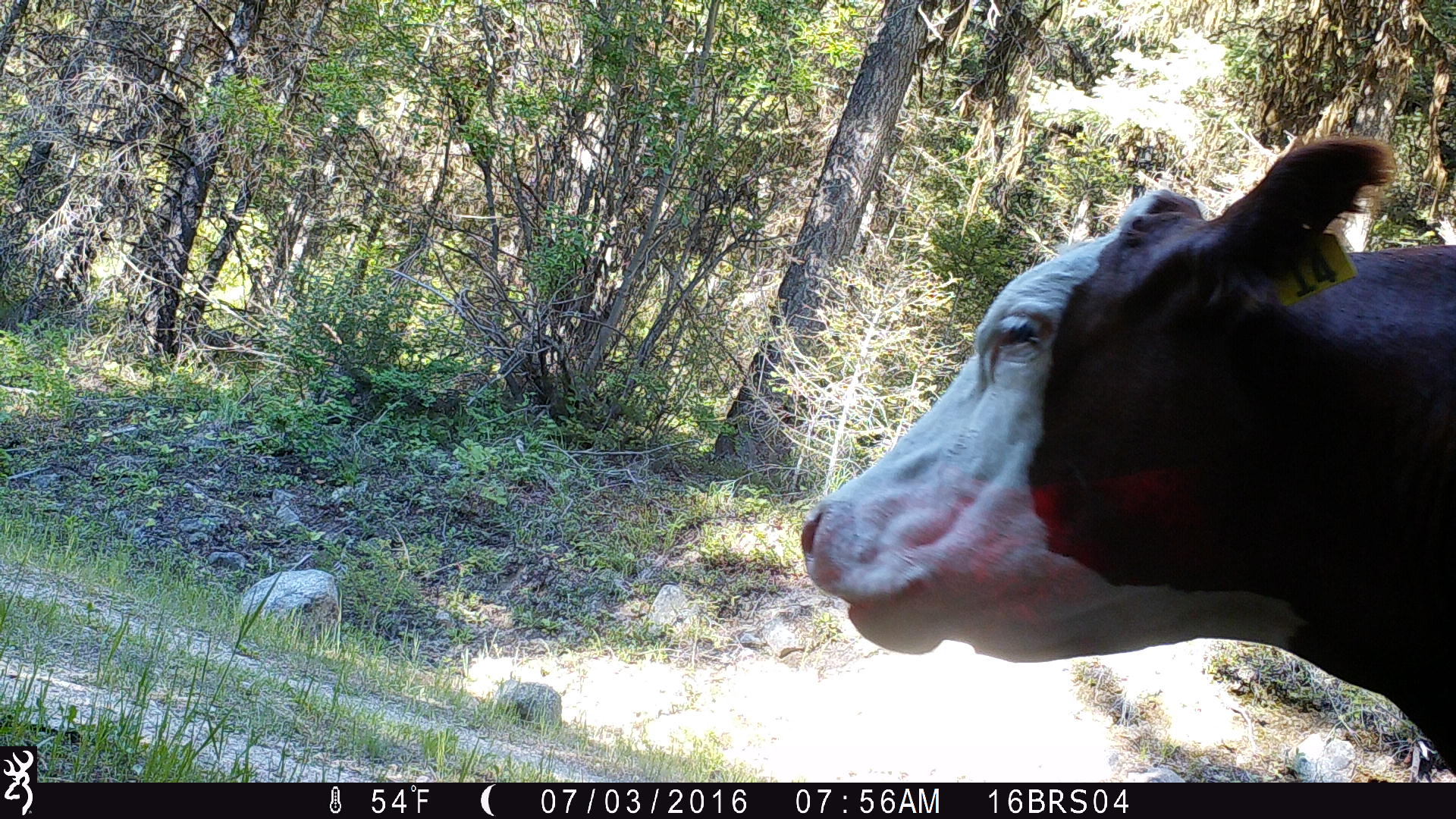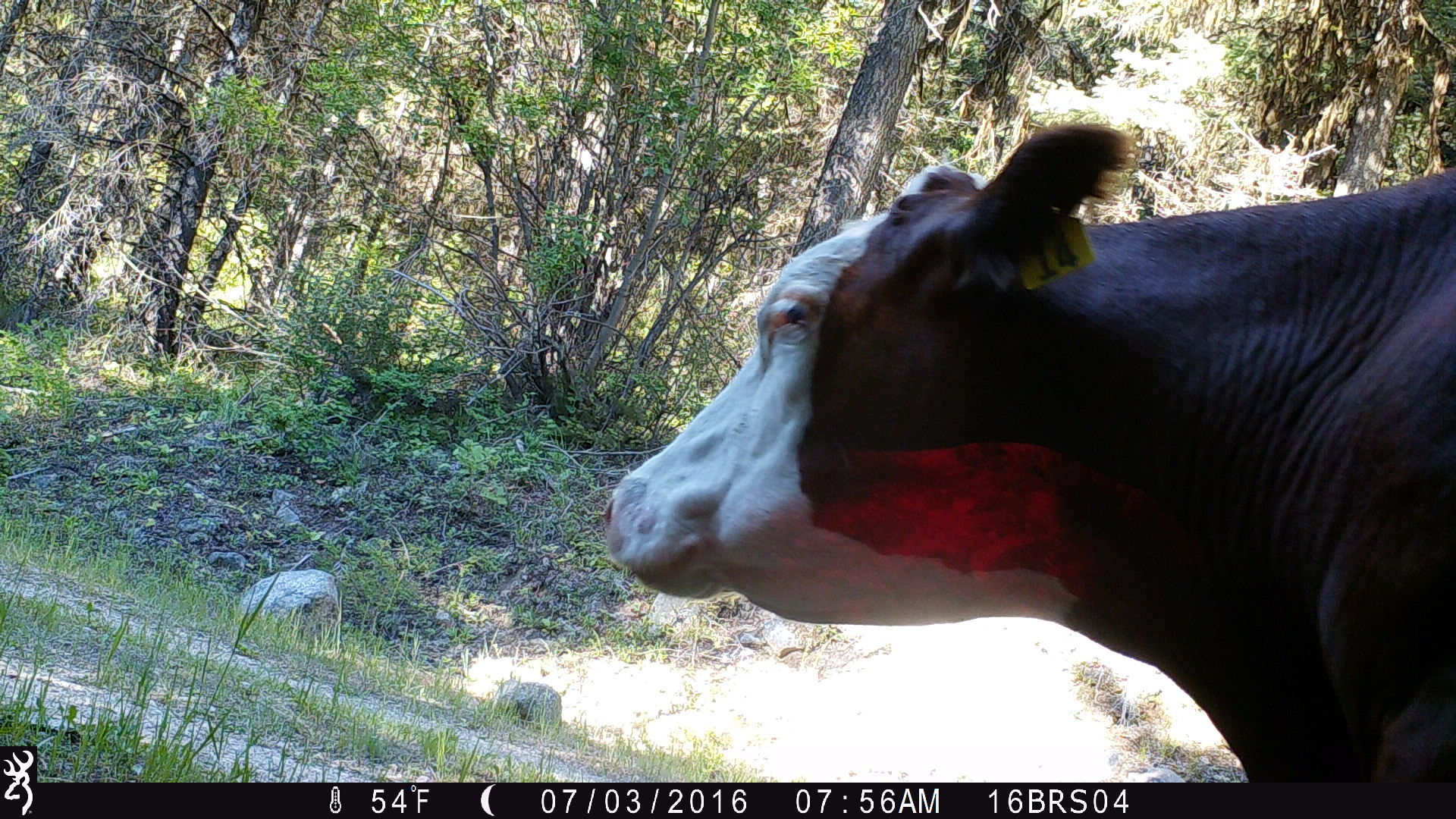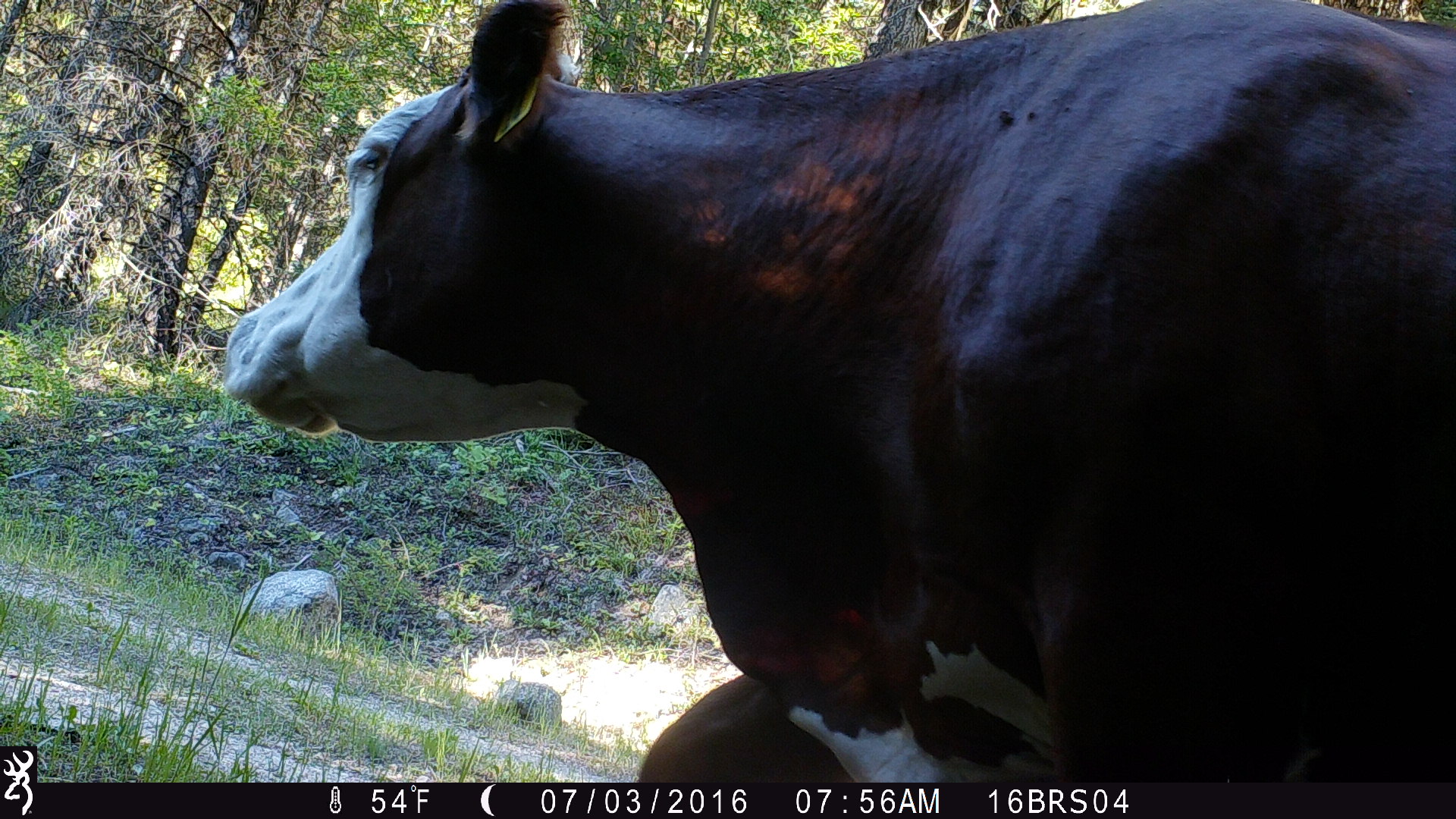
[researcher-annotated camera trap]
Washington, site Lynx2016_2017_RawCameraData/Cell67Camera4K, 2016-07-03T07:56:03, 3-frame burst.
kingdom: Animalia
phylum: Chordata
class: Mammalia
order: Artiodactyla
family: Bovidae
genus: Bos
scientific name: Bos taurus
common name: domestic cattle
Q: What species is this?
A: Domestic cattle (Bos taurus).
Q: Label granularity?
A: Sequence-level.